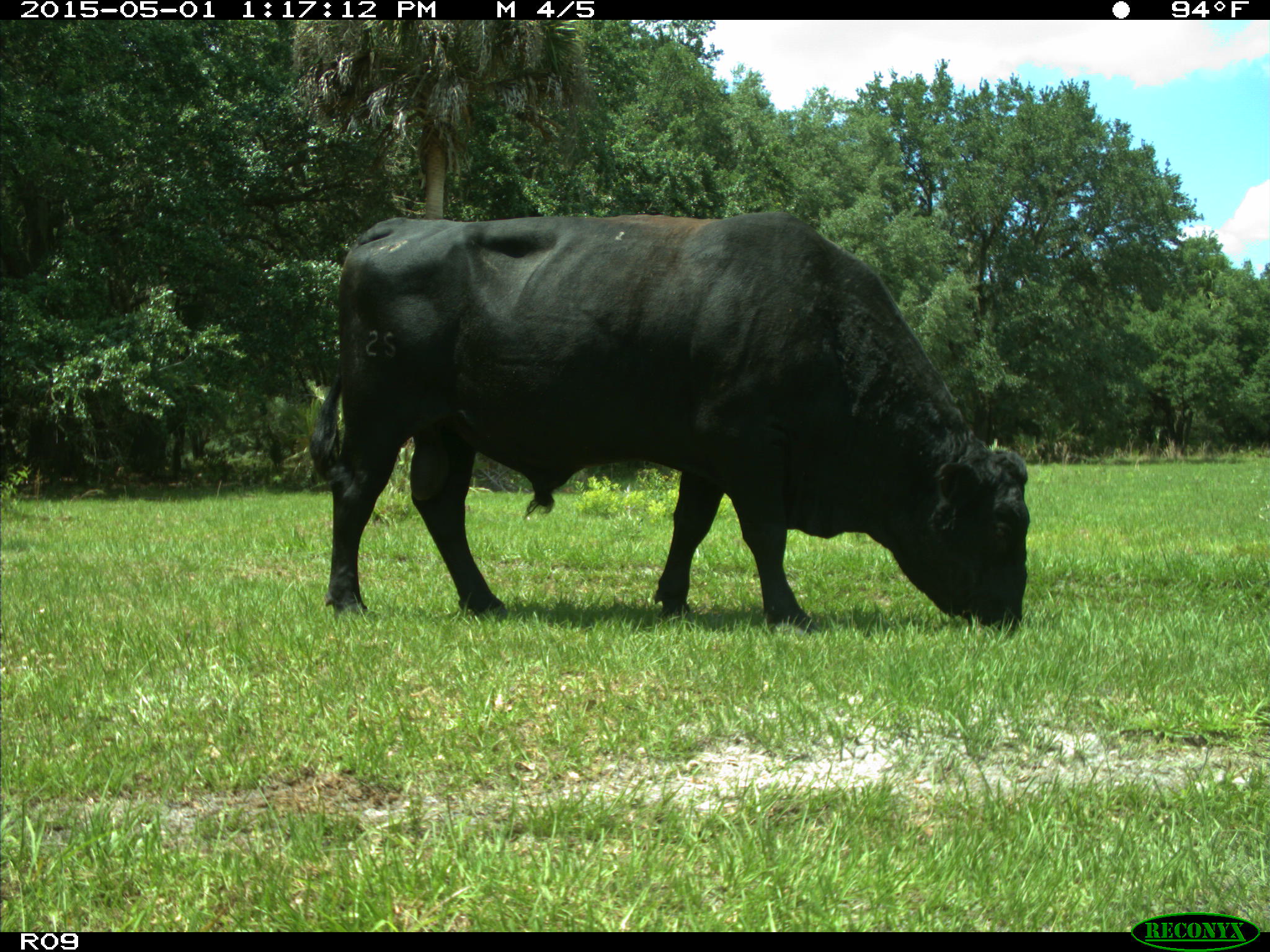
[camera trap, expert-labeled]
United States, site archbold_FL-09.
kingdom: Animalia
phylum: Chordata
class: Mammalia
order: Artiodactyla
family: Bovidae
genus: Bos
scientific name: Bos taurus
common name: domestic cow